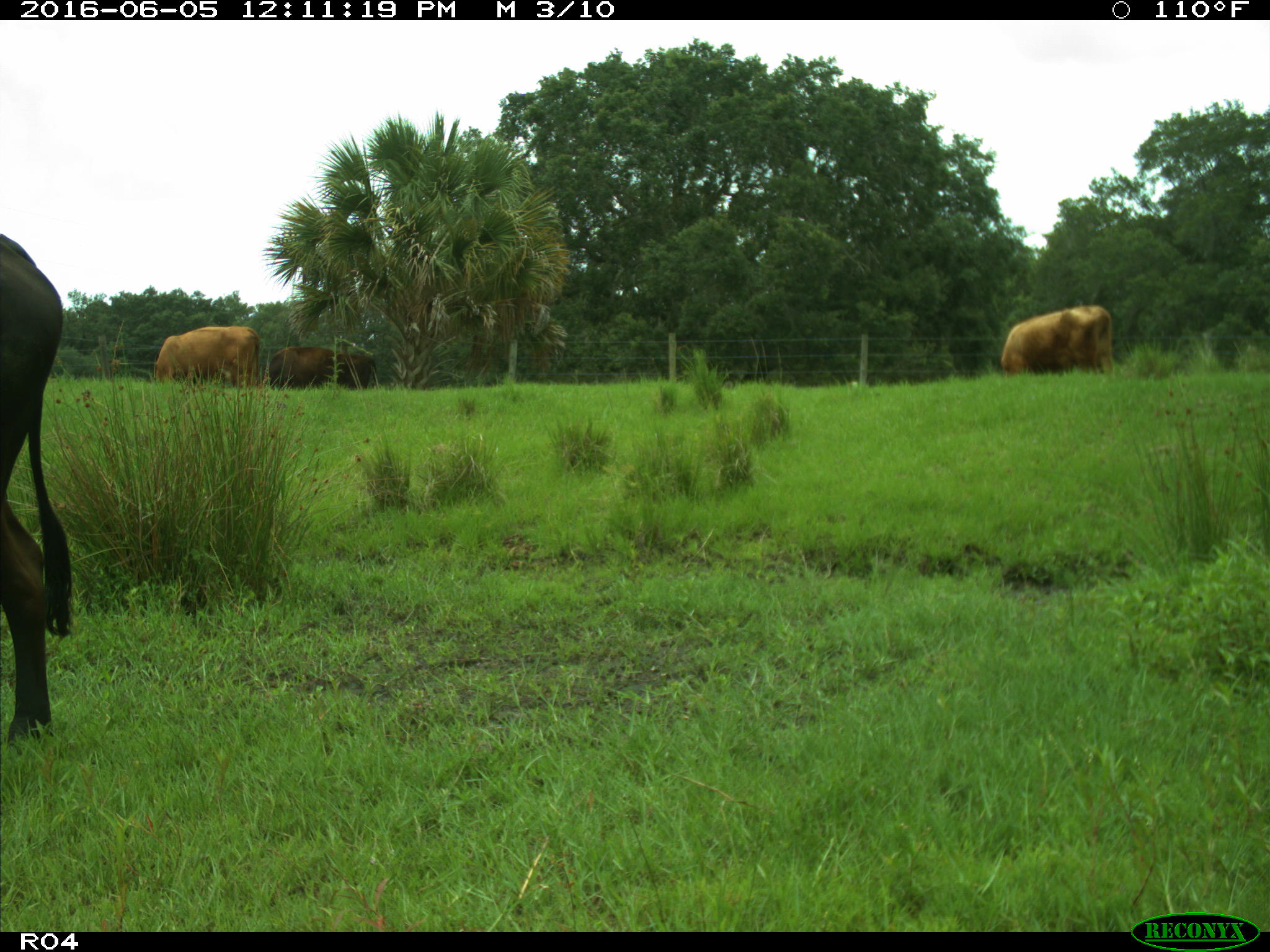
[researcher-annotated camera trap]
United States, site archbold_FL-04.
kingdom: Animalia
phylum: Chordata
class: Mammalia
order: Artiodactyla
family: Bovidae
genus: Bos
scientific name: Bos taurus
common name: domestic cow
Bos taurus (domestic cow).